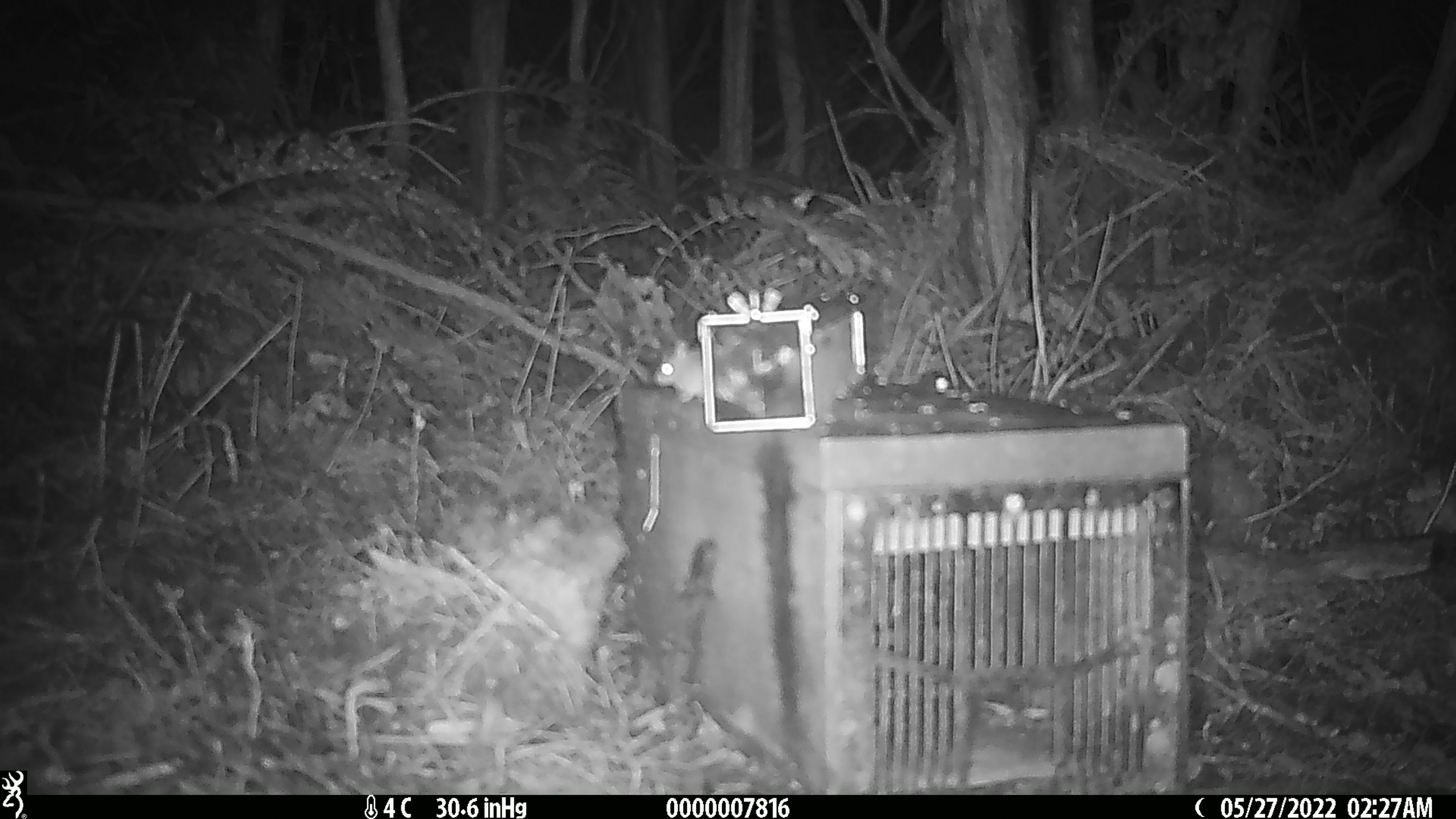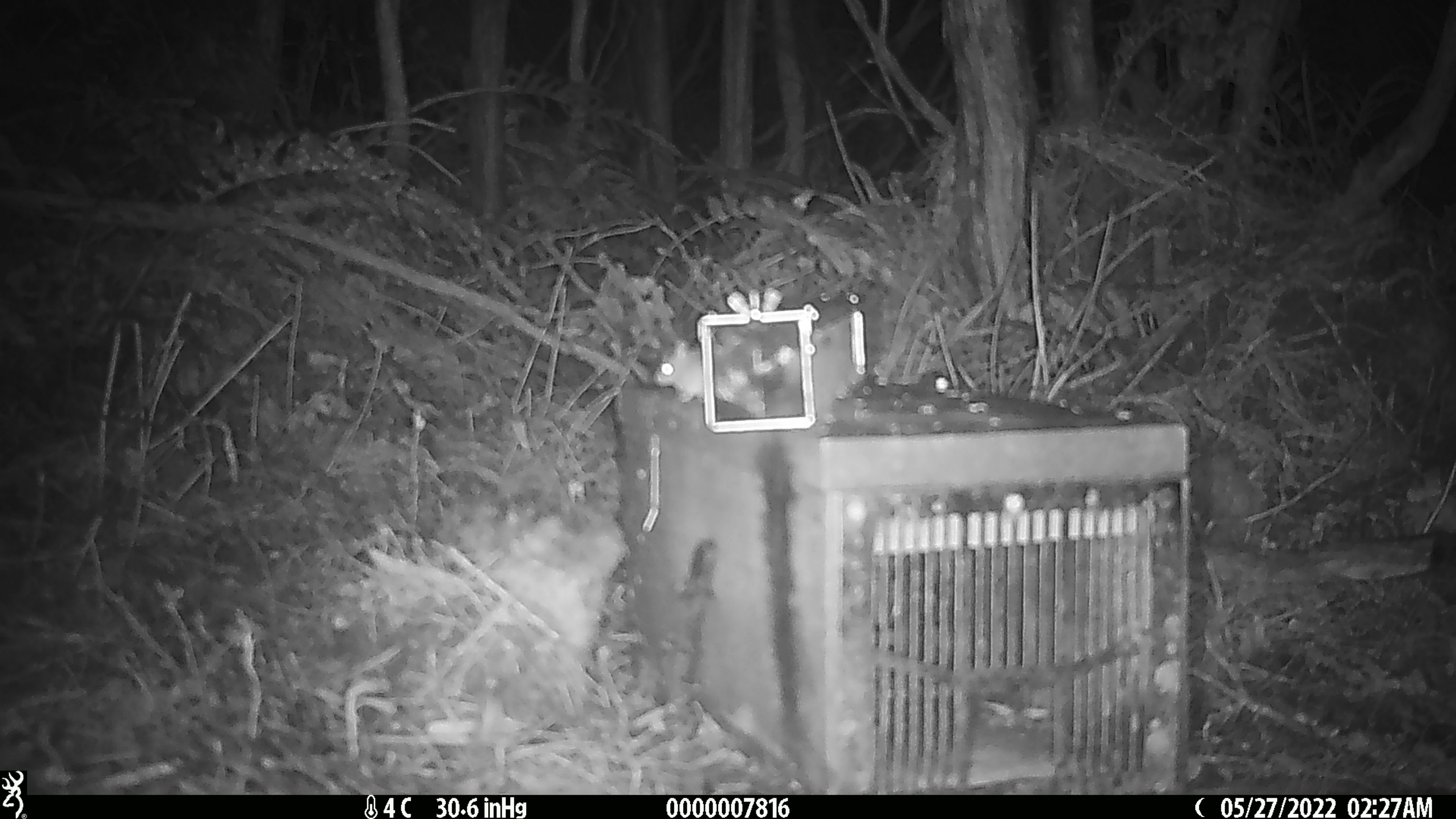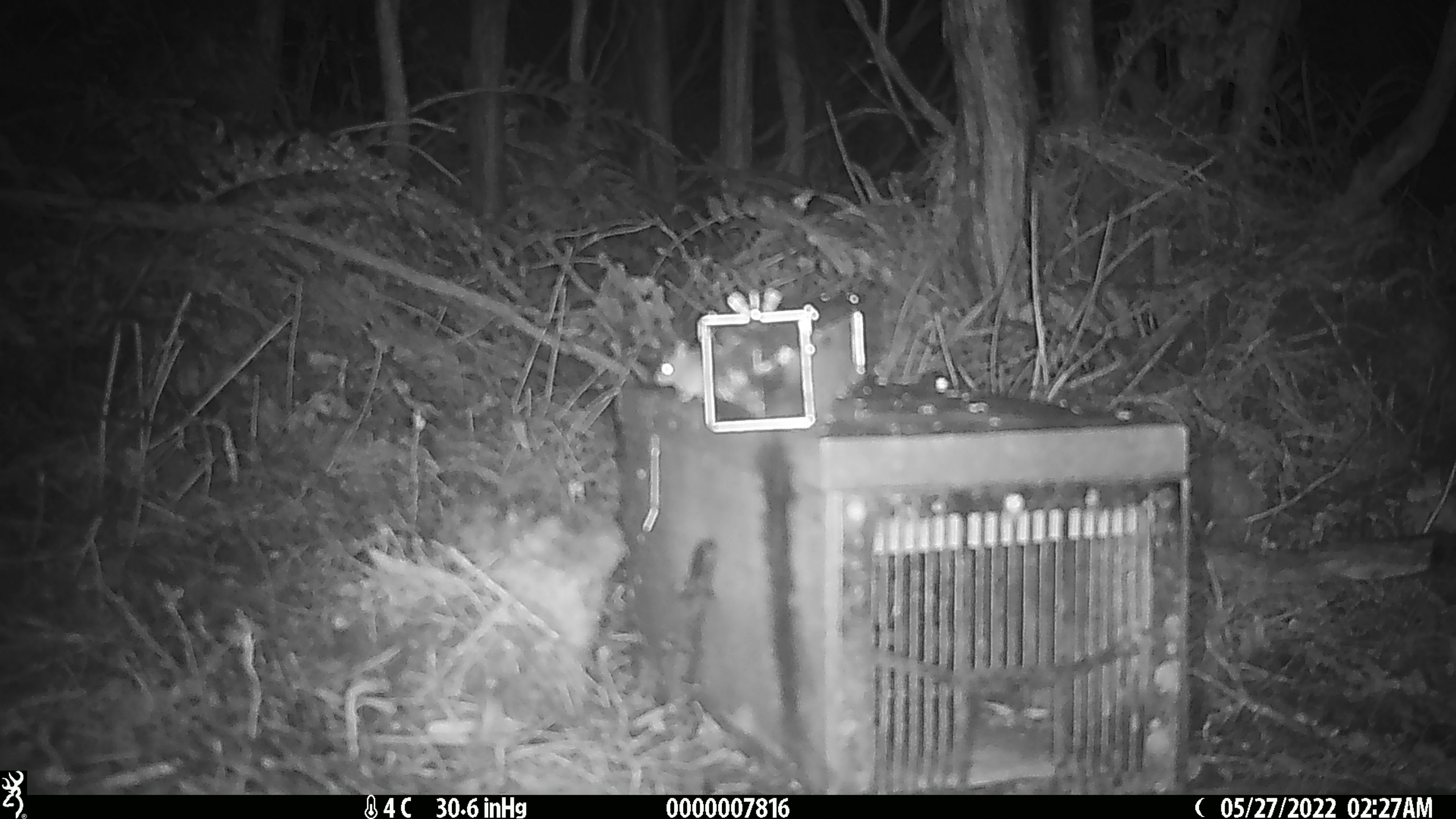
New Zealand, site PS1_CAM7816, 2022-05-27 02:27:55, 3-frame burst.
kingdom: Animalia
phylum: Chordata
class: Mammalia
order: Rodentia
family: Muridae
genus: Mus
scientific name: Mus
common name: mouse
Mouse (Mus).